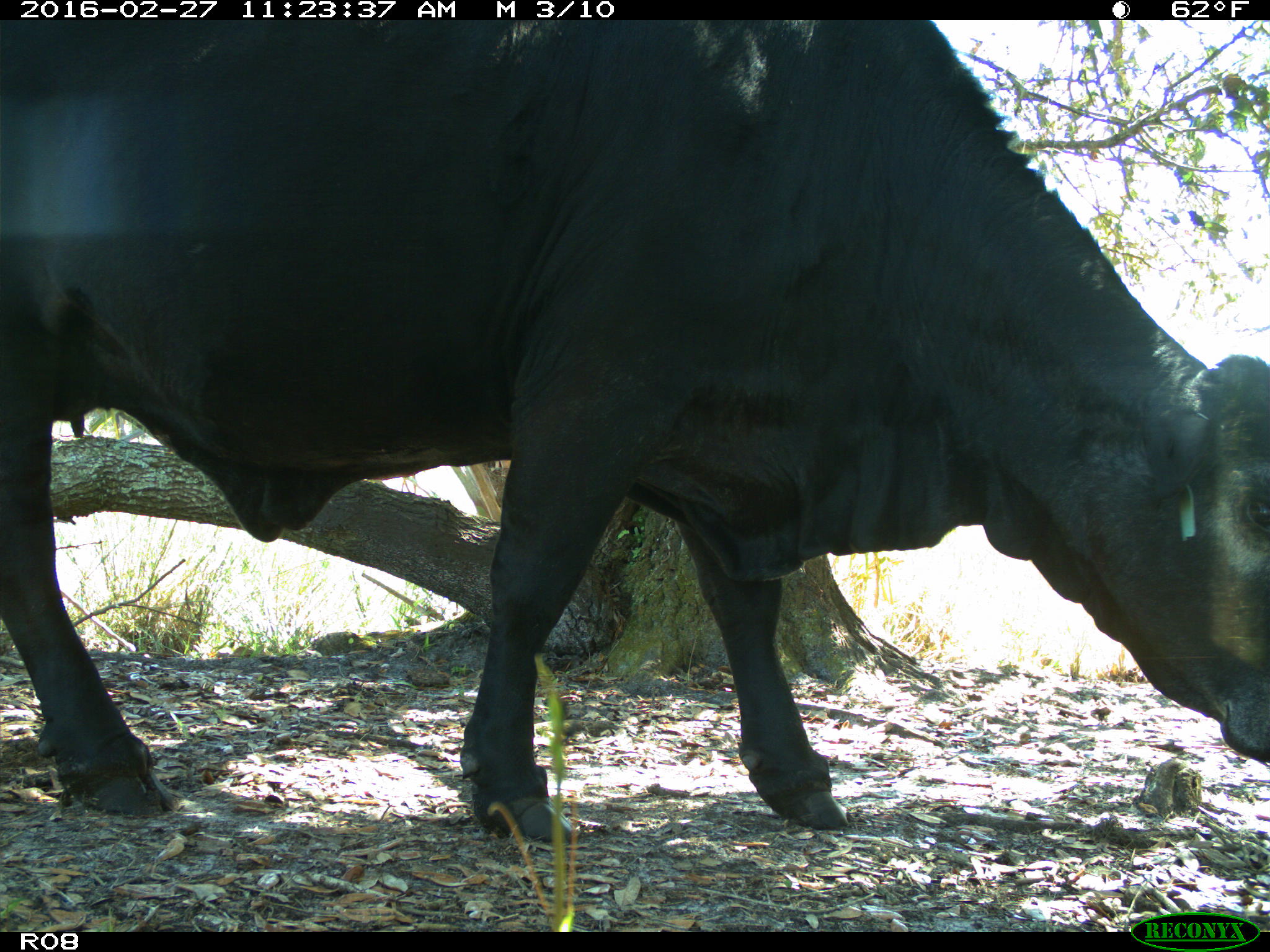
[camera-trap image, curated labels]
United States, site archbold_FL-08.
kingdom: Animalia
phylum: Chordata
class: Mammalia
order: Artiodactyla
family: Bovidae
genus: Bos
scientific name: Bos taurus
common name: domestic cow